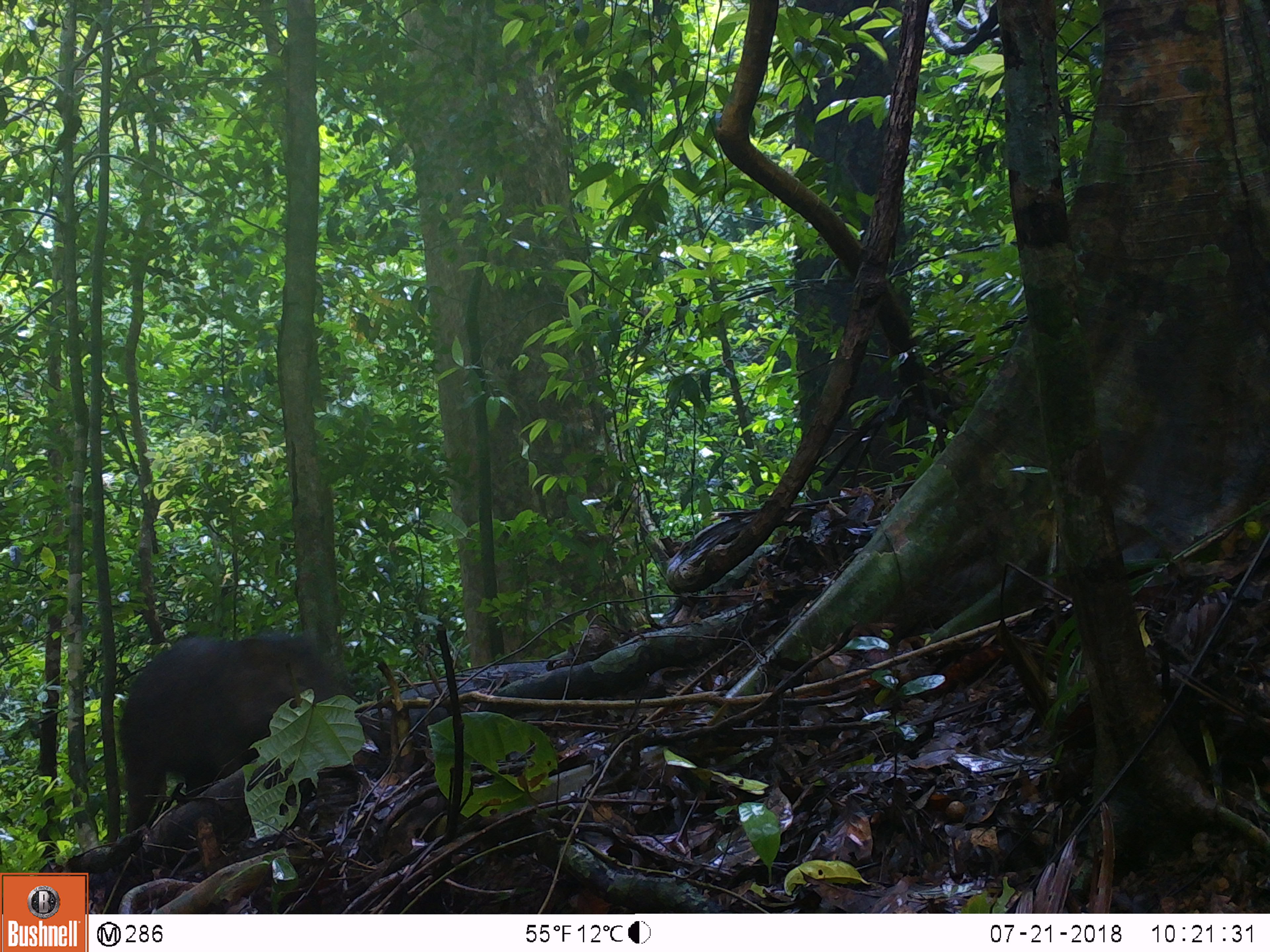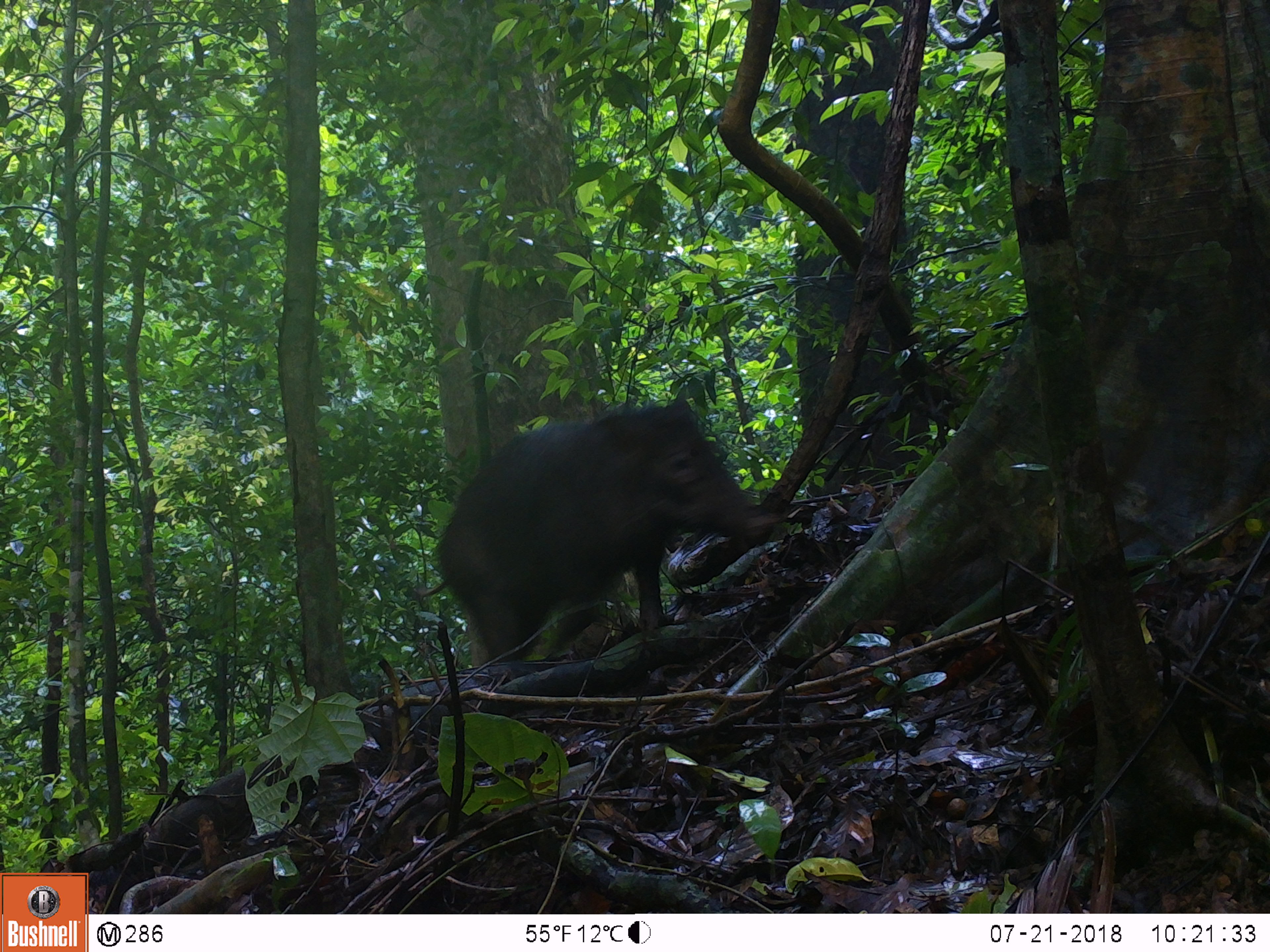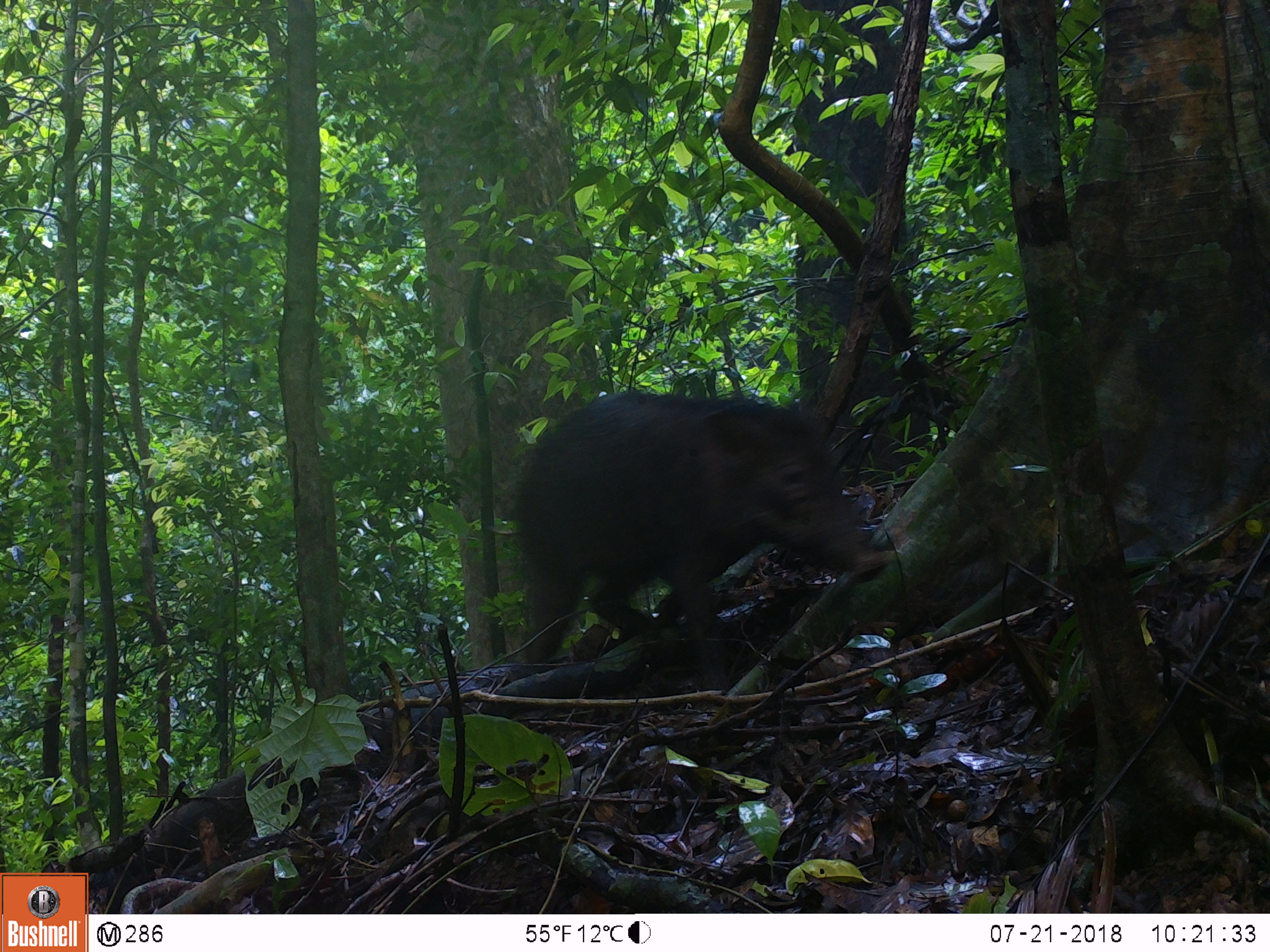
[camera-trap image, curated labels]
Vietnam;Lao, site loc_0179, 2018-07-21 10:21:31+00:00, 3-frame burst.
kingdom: Animalia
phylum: Chordata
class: Mammalia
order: Artiodactyla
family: Suidae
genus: Sus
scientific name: Sus scrofa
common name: eurasian wild pig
Eurasian wild pig (Sus scrofa). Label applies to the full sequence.